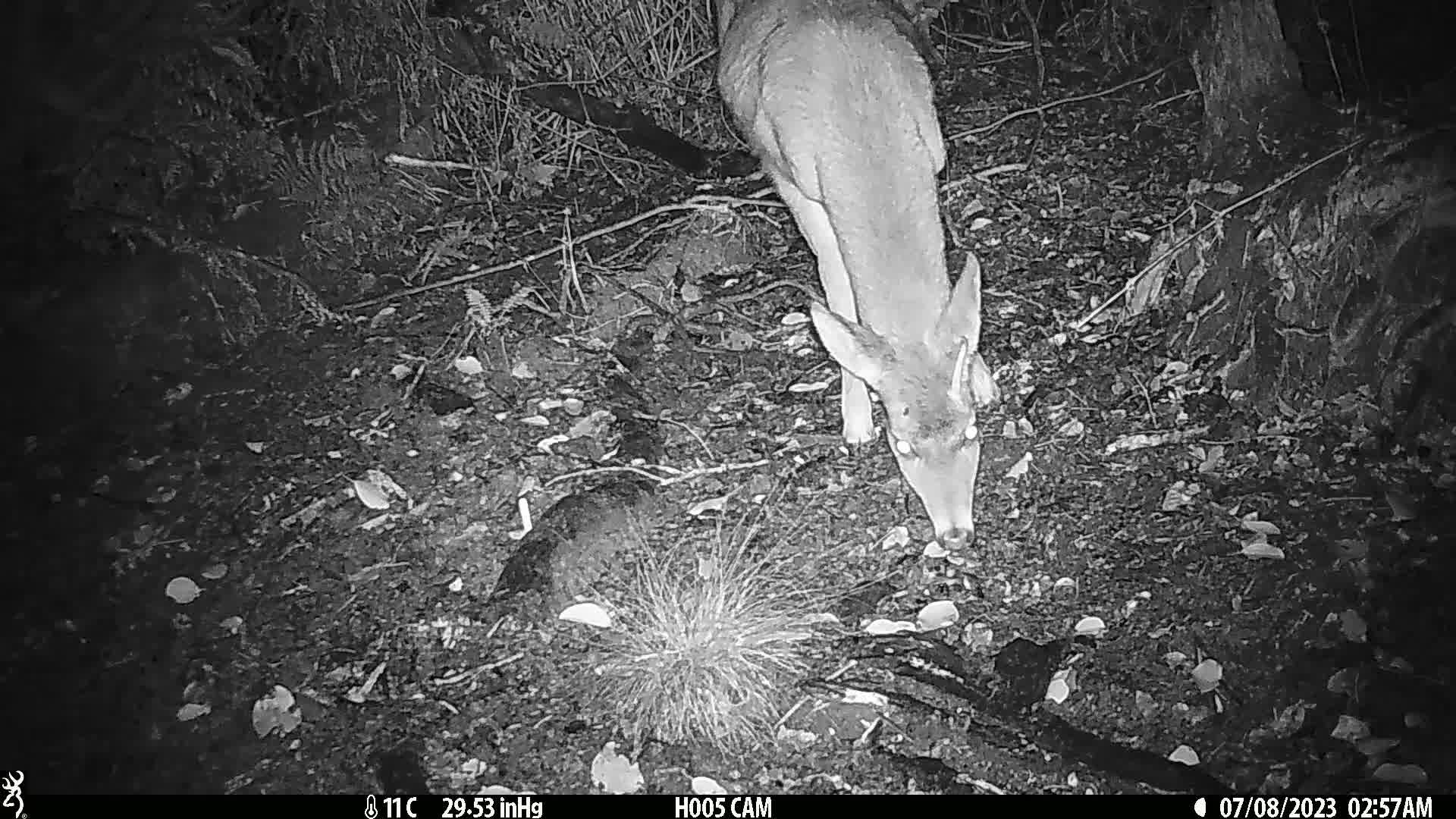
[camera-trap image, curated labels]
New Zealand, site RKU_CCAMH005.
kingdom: Animalia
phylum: Chordata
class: Mammalia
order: Artiodactyla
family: Cervidae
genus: Odocoileus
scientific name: Odocoileus virginianus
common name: white-tailed deer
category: white tailed deer